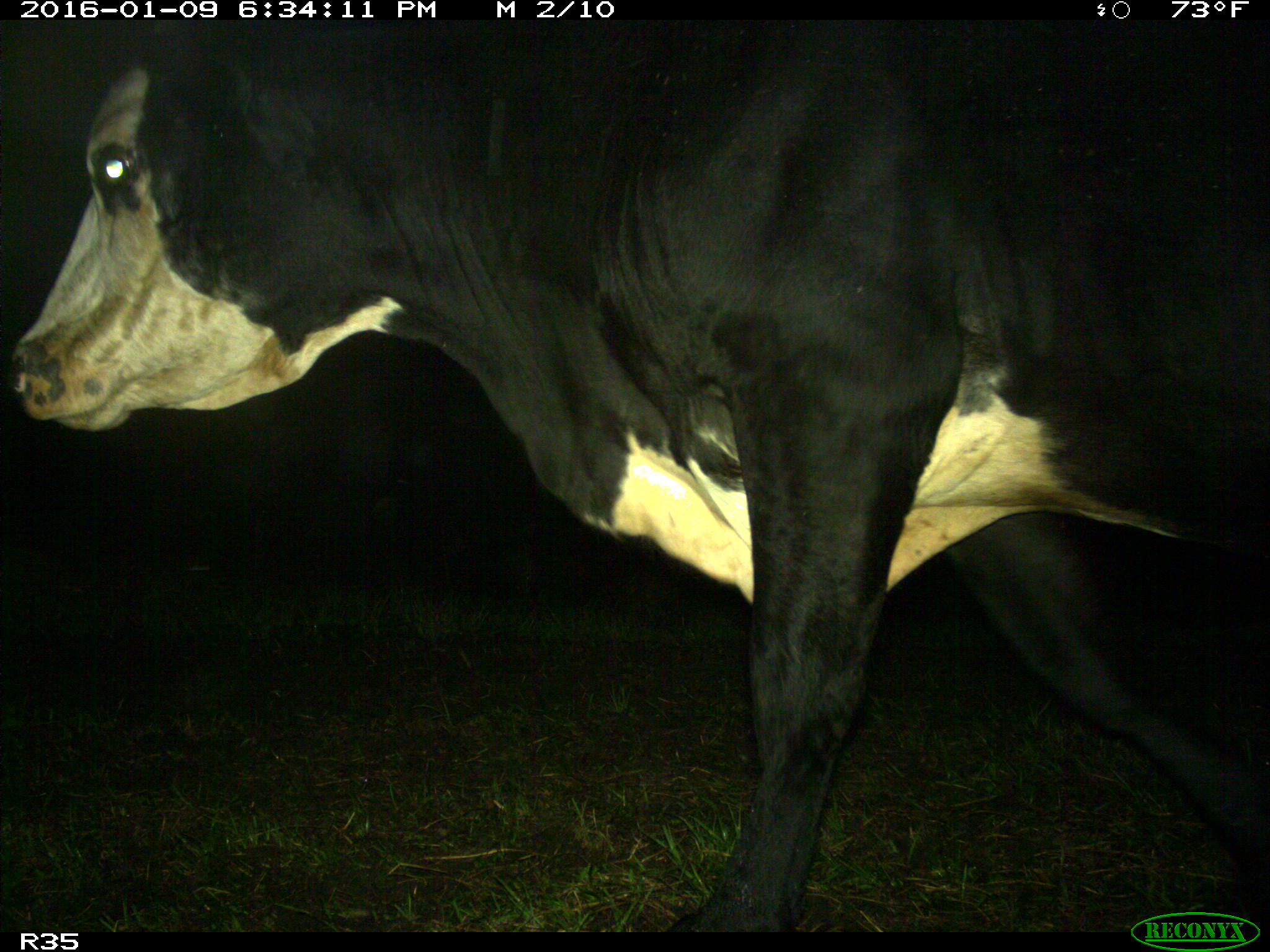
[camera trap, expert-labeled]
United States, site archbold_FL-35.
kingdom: Animalia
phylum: Chordata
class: Mammalia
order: Artiodactyla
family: Bovidae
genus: Bos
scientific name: Bos taurus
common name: domestic cow